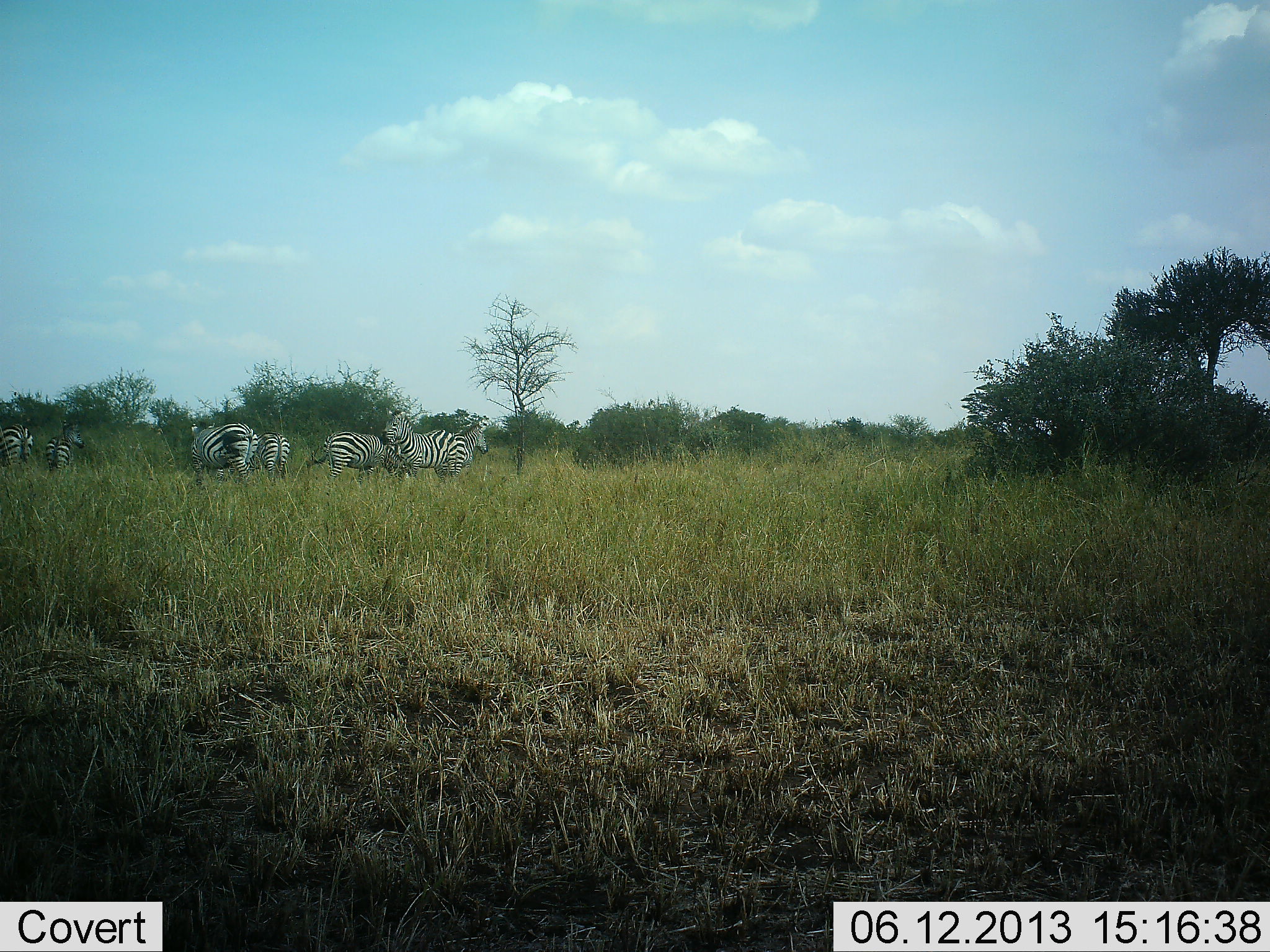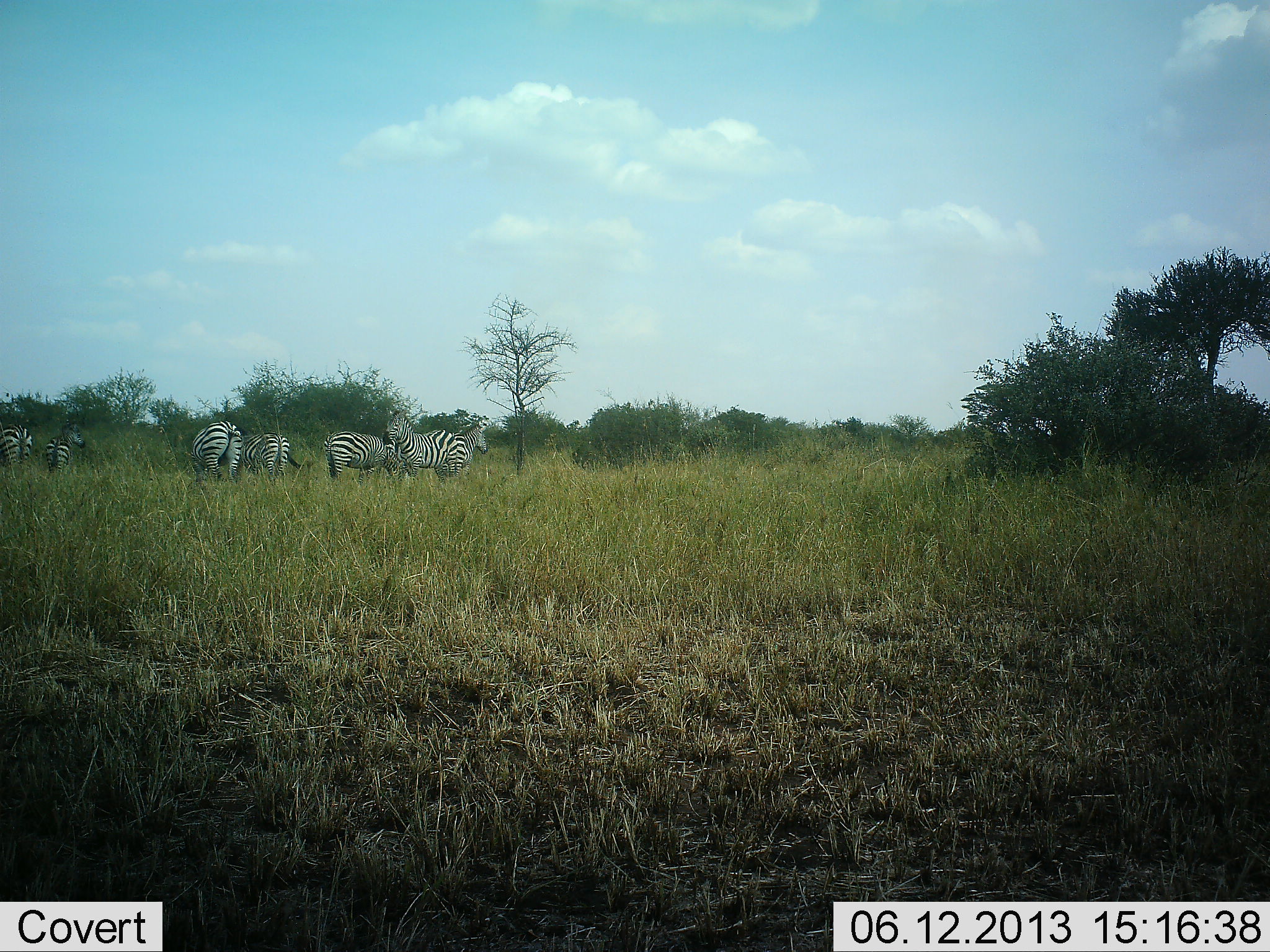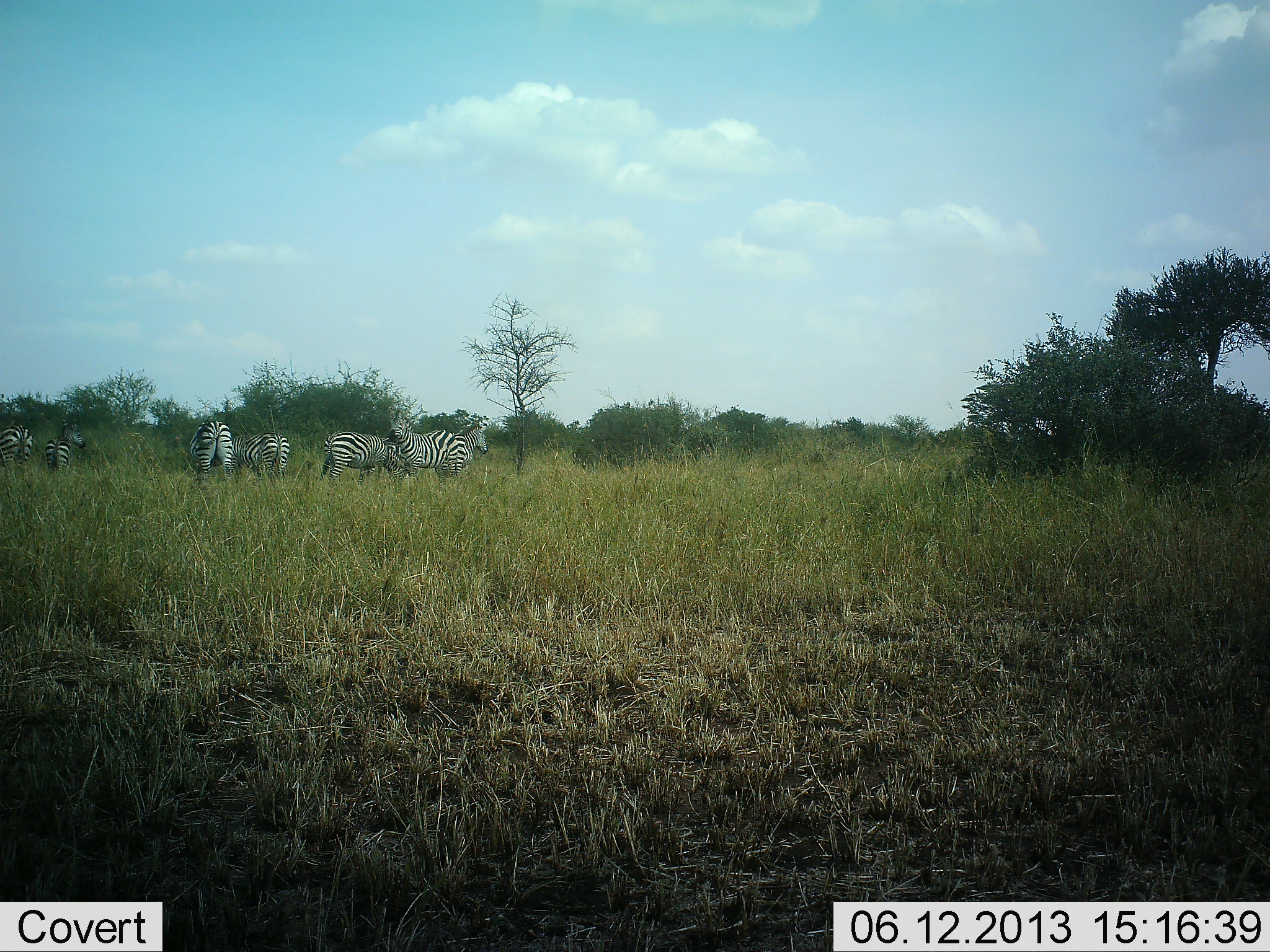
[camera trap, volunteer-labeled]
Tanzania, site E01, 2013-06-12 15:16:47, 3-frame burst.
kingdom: Animalia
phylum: Chordata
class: Mammalia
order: Perissodactyla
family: Equidae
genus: Equus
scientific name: Equus quagga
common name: plains zebra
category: zebra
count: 7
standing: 90%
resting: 0%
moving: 30%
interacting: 0%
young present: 0%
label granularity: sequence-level